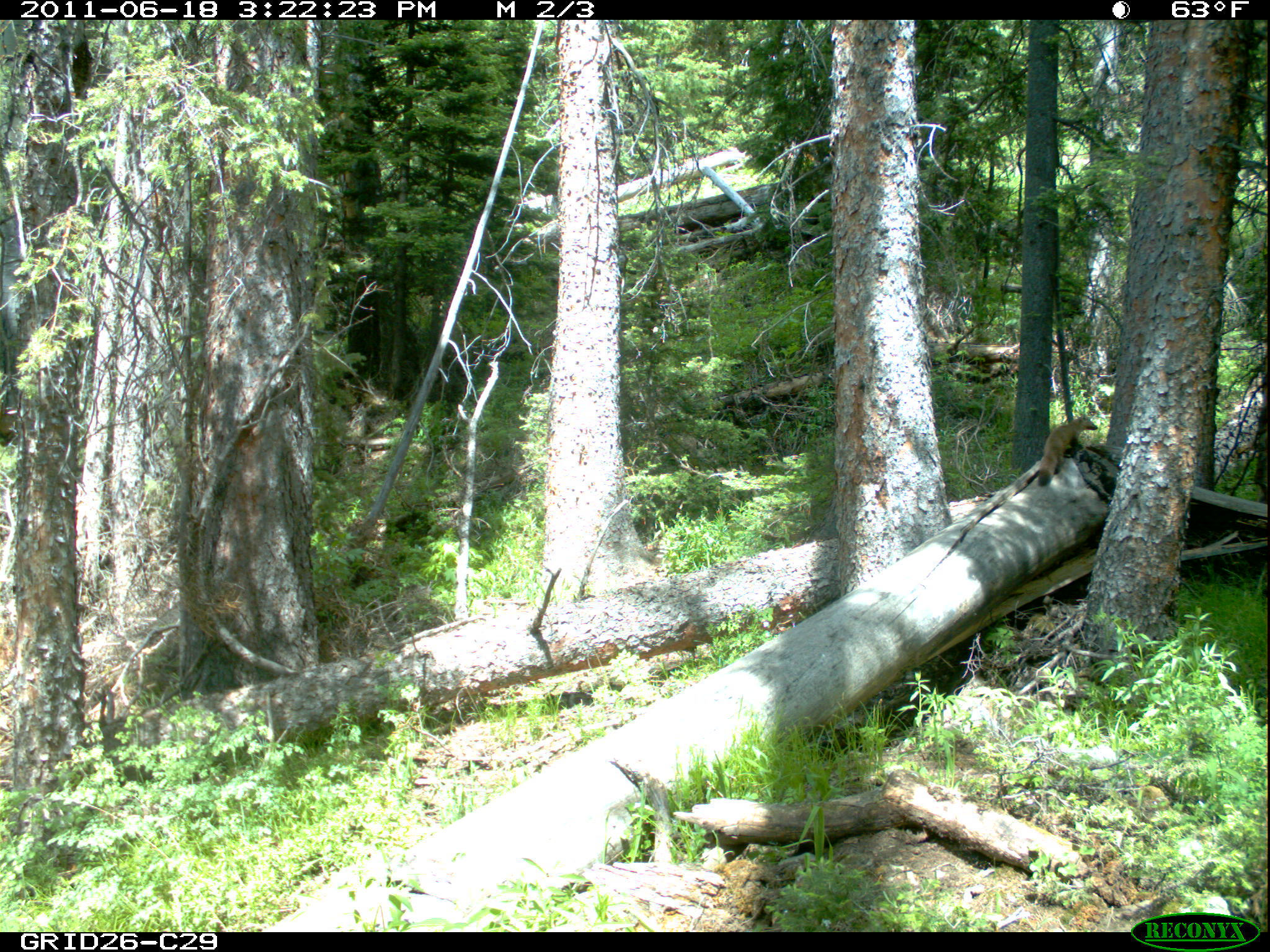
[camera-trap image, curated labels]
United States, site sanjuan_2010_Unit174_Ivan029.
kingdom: Animalia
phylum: Chordata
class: Mammalia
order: Carnivora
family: Mustelidae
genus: Martes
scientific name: Martes americana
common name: american marten